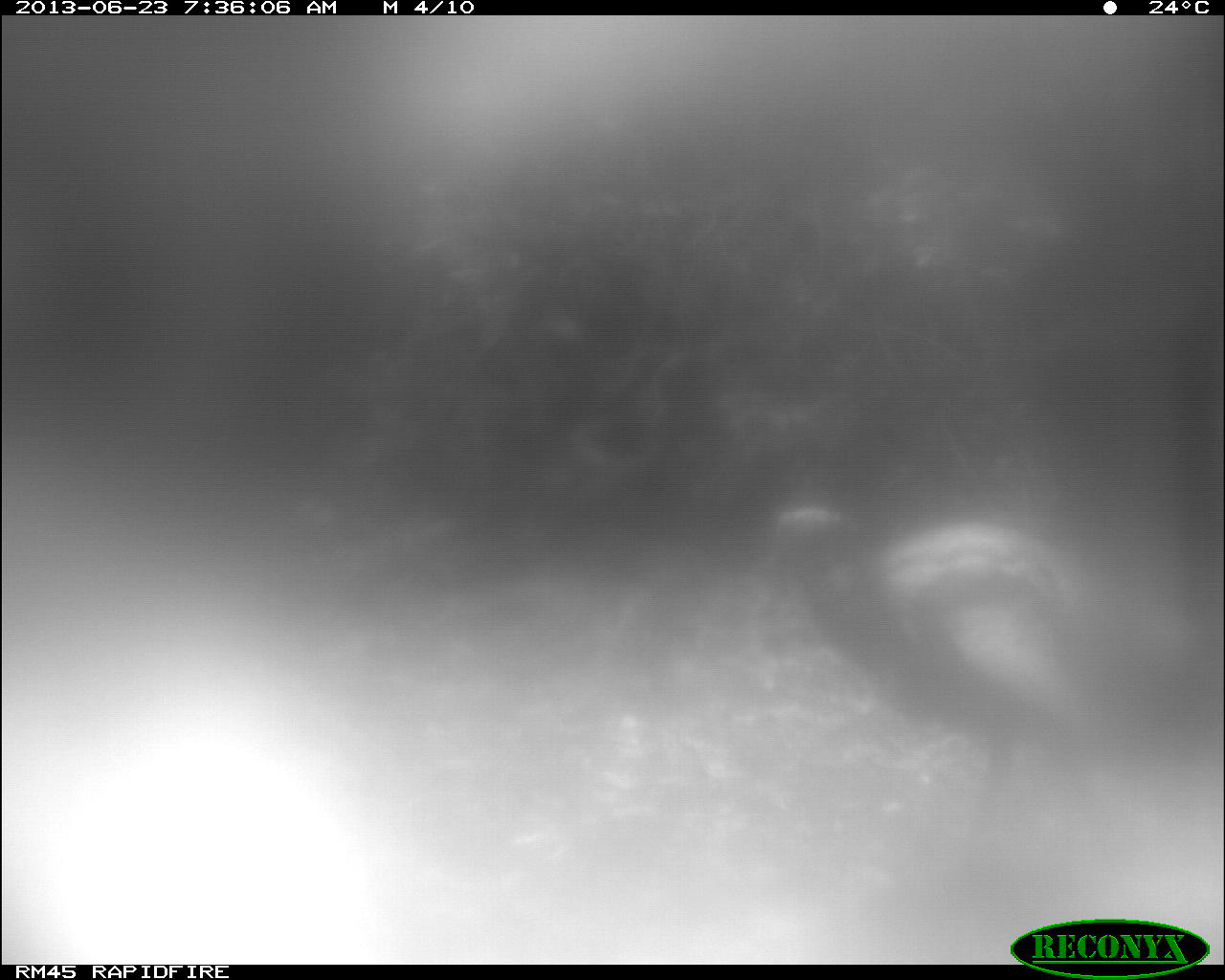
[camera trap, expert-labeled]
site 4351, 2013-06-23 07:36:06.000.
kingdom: Animalia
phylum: Chordata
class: Aves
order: Galliformes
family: Phasianidae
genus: Meleagris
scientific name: Meleagris ocellata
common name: ocellated turkey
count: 1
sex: male